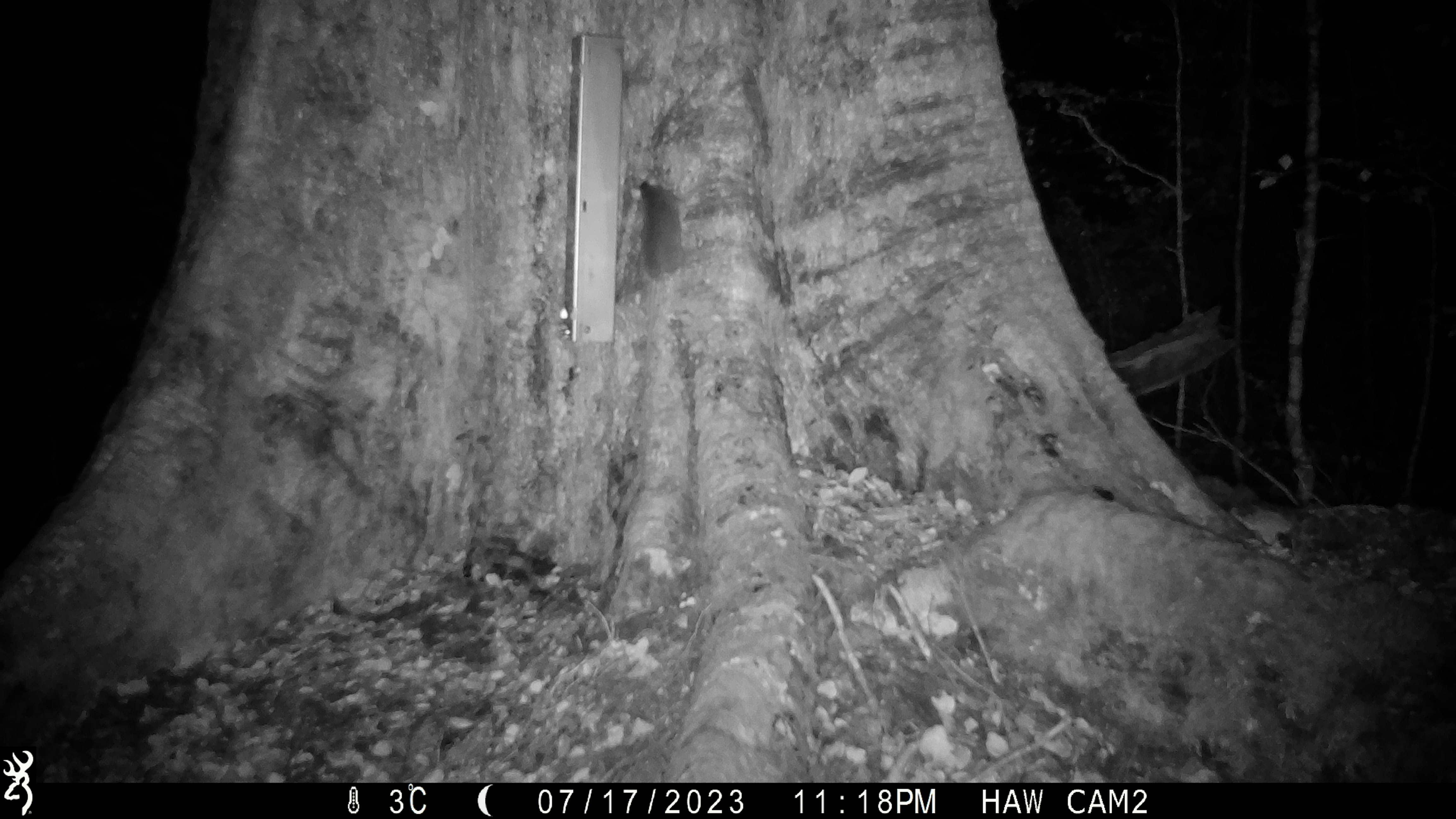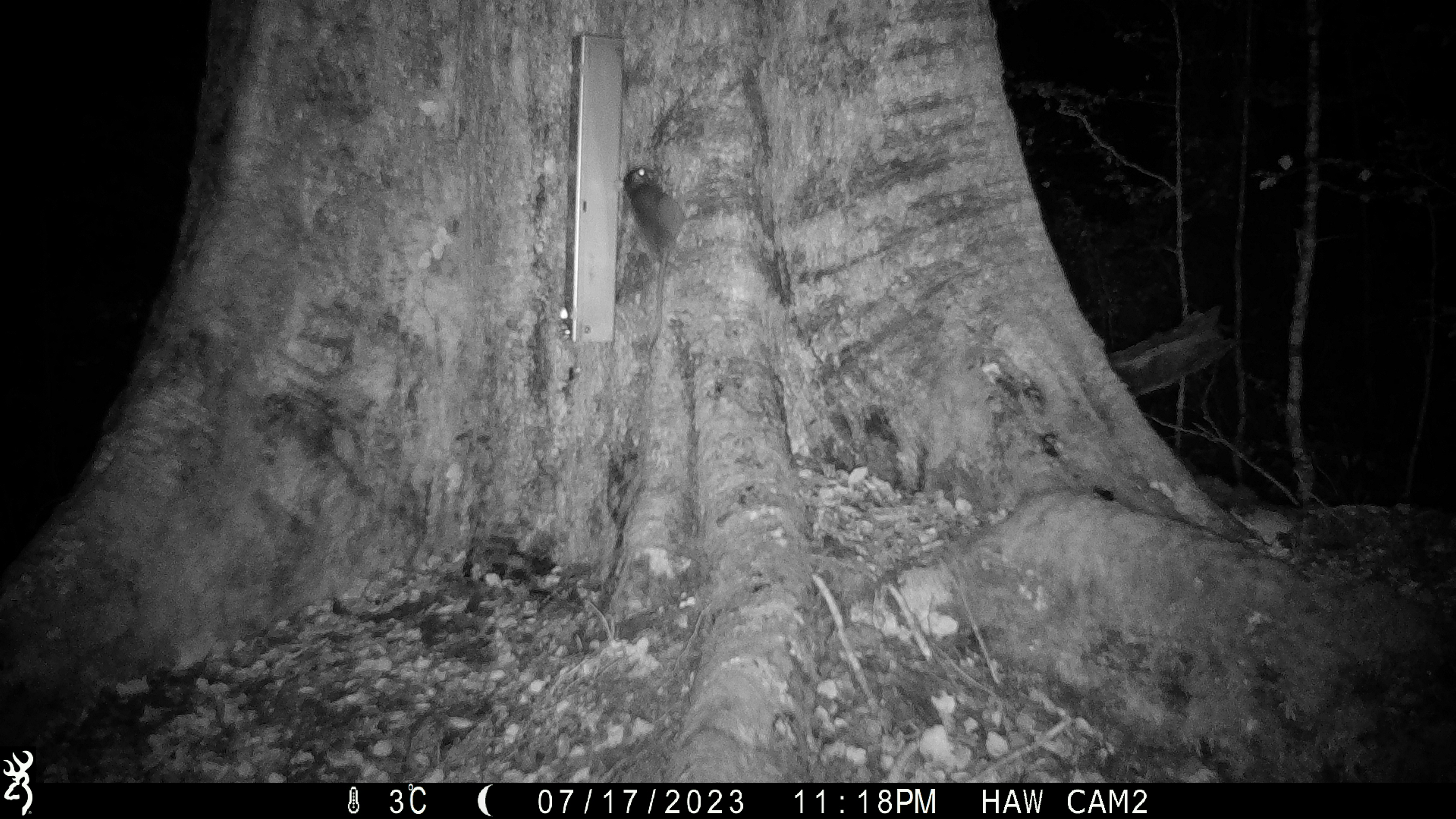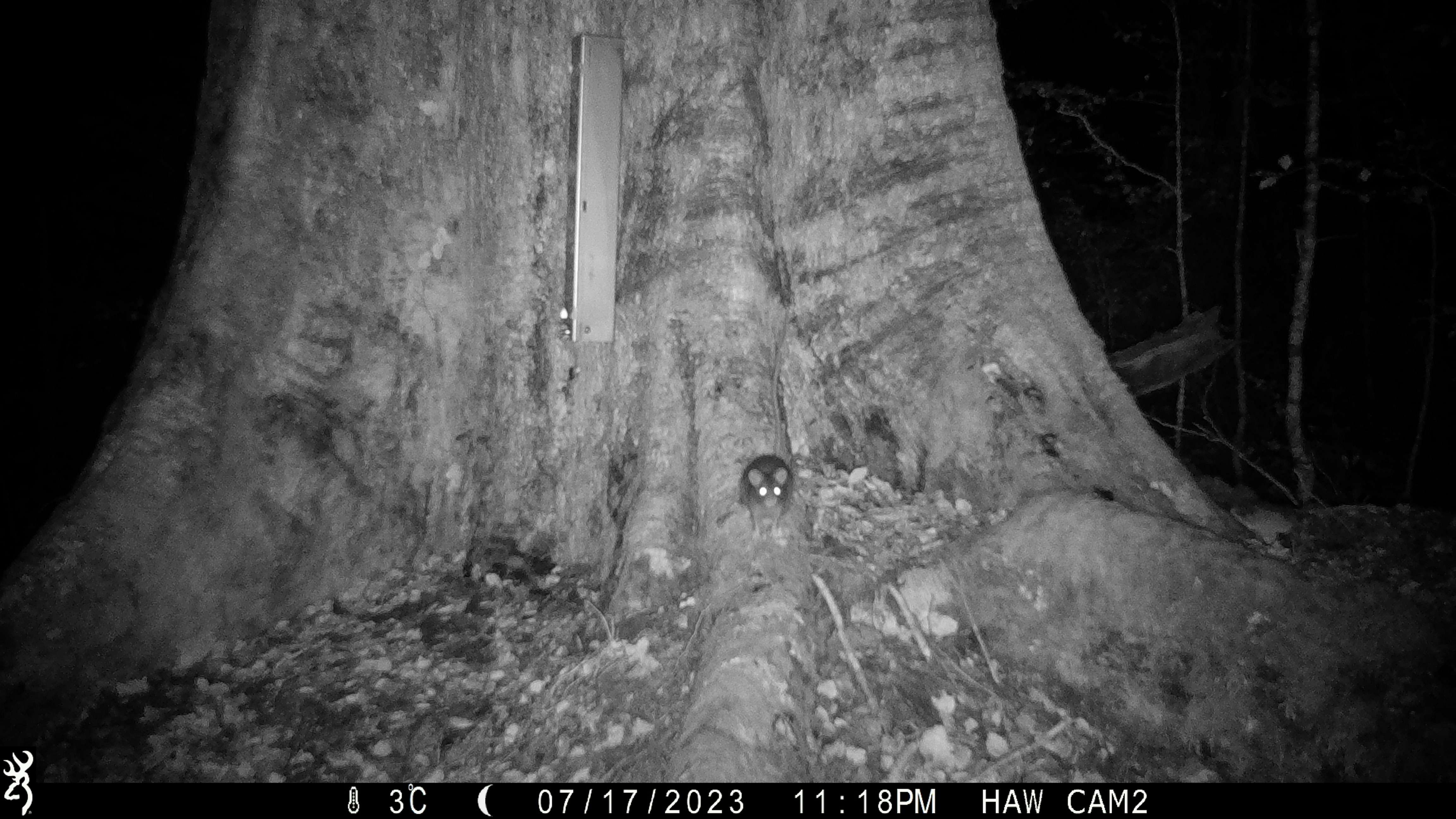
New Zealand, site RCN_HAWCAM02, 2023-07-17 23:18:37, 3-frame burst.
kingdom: Animalia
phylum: Chordata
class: Mammalia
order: Rodentia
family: Muridae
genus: Rattus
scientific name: Rattus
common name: rat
Rat (Rattus).